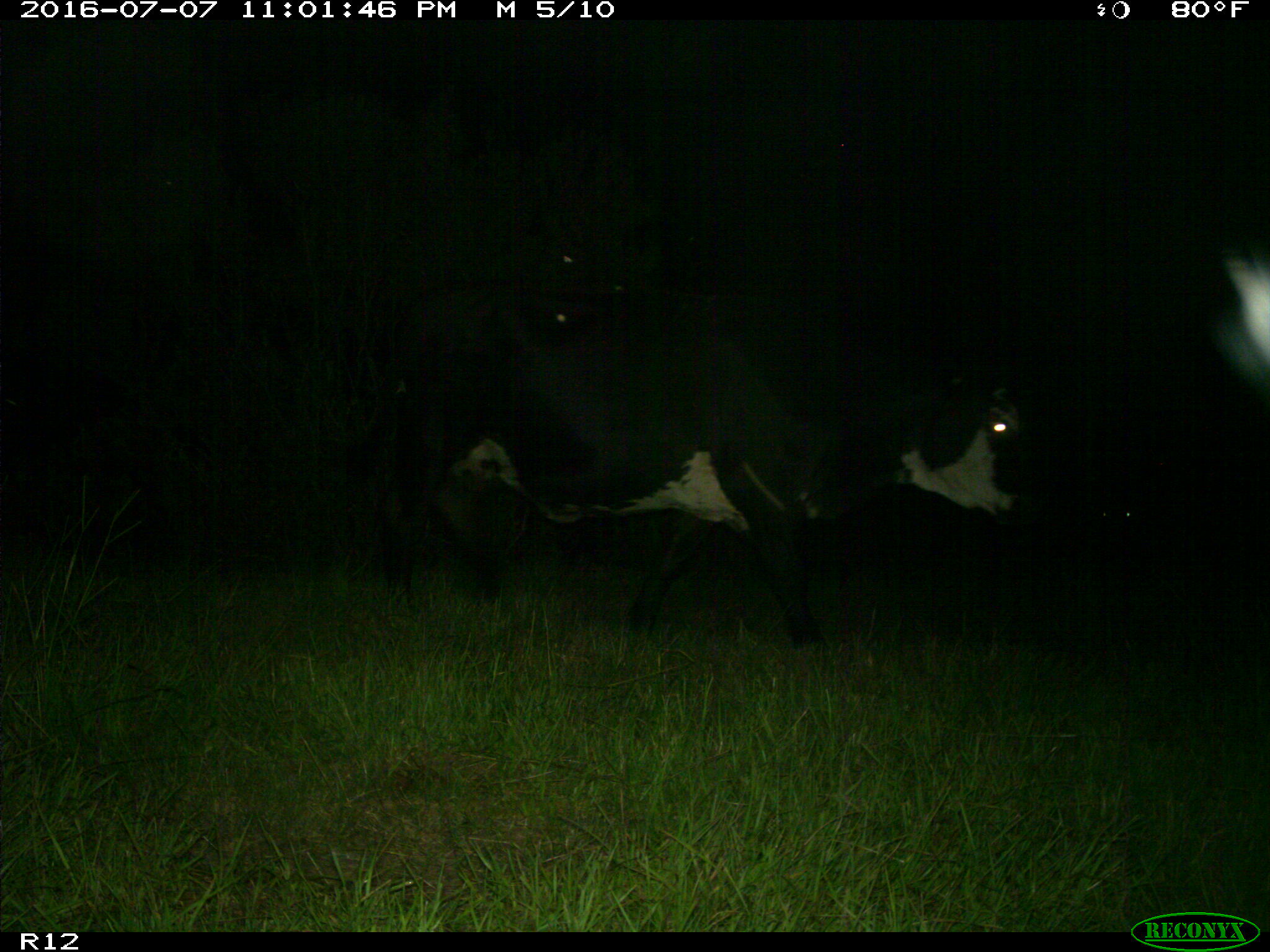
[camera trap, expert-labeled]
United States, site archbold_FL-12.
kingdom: Animalia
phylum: Chordata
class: Mammalia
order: Artiodactyla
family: Bovidae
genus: Bos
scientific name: Bos taurus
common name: domestic cow